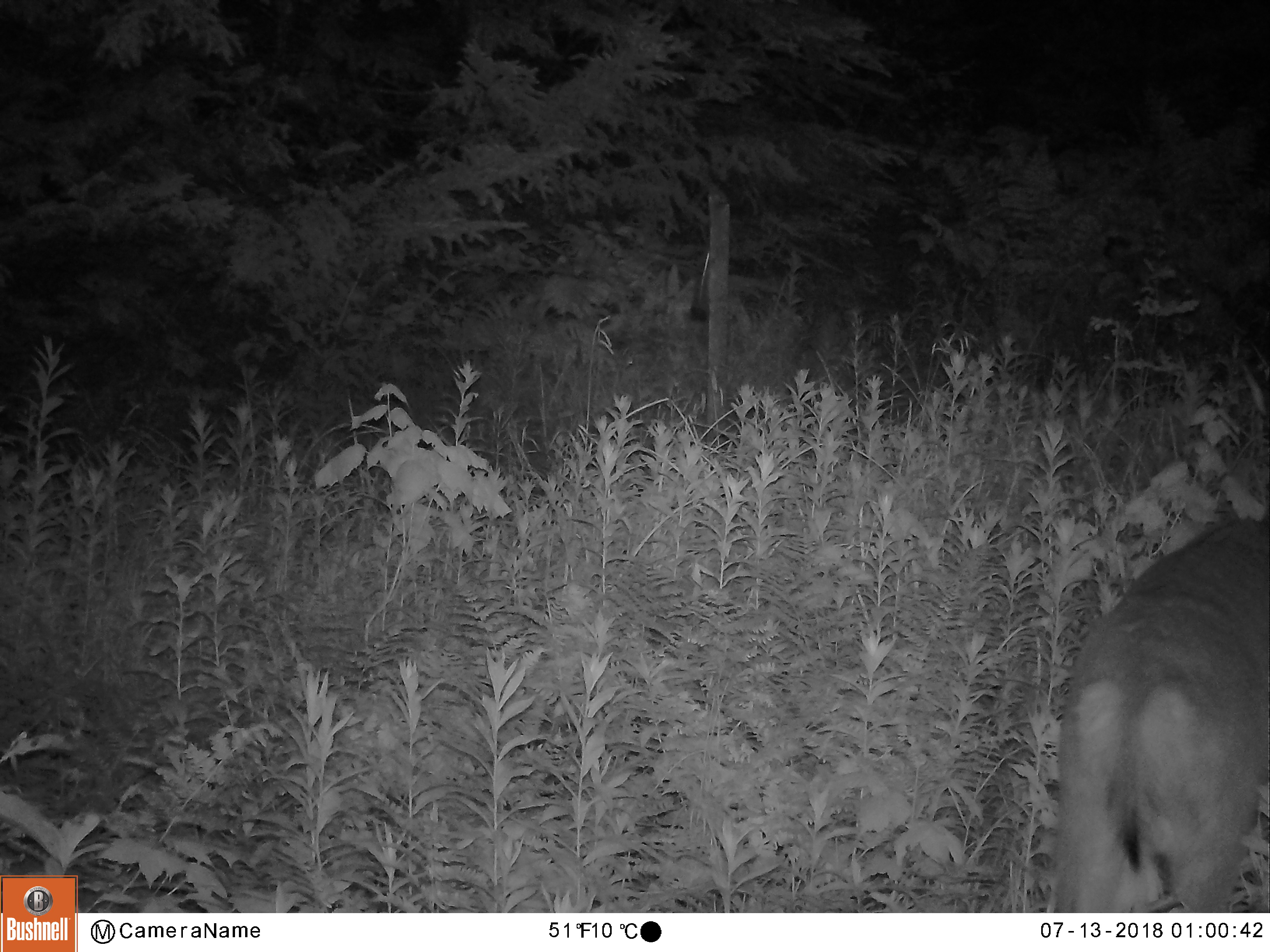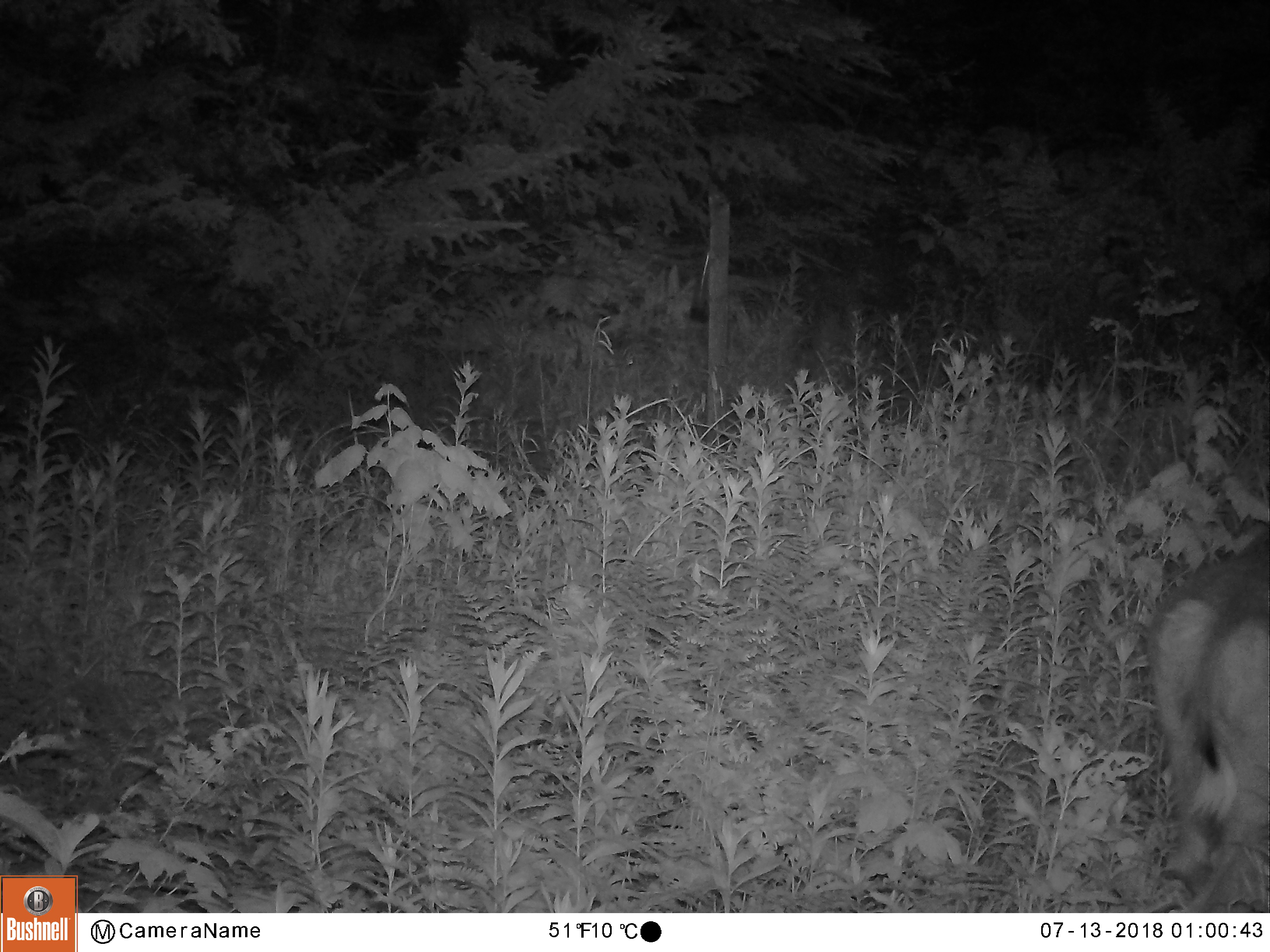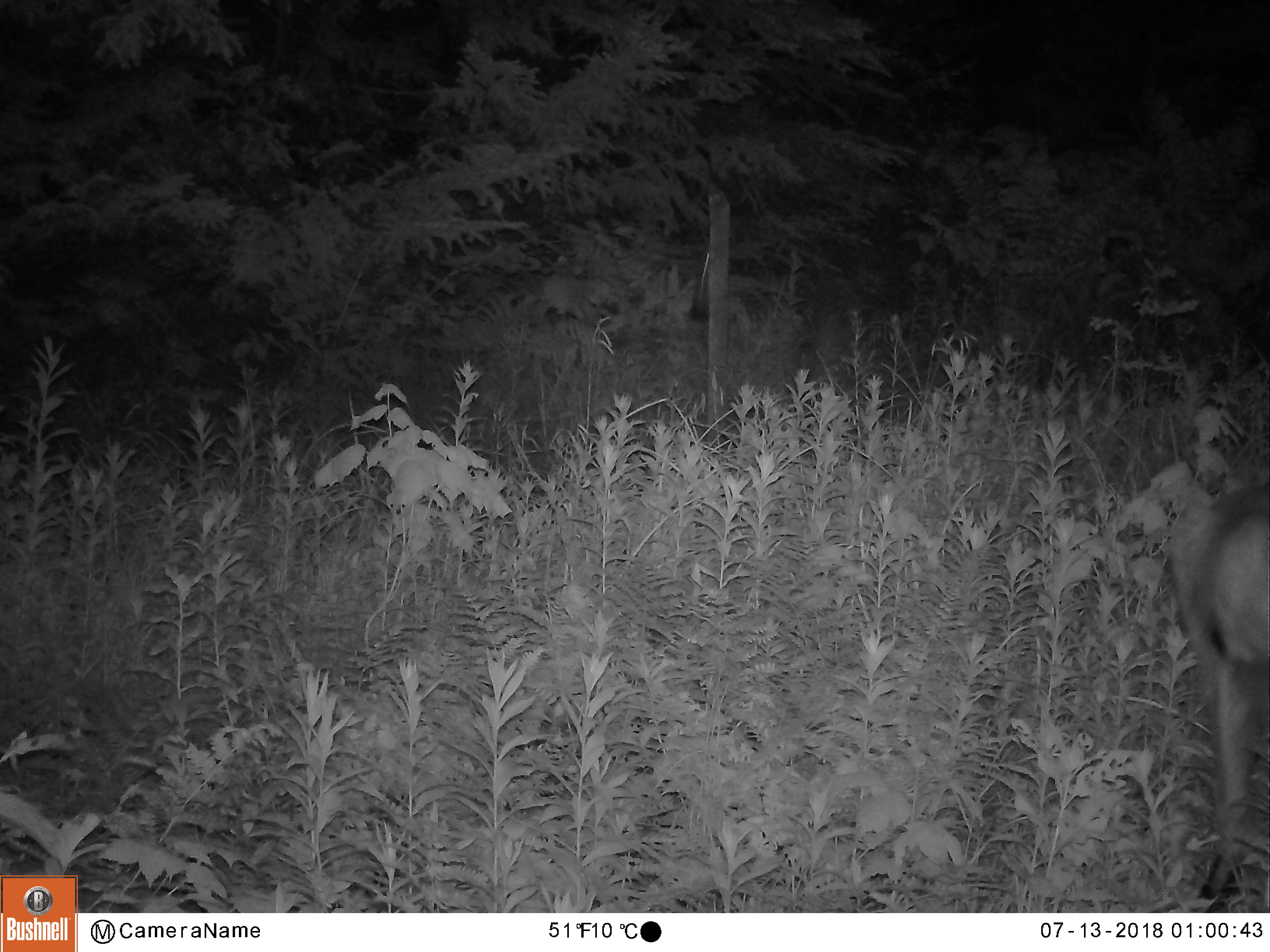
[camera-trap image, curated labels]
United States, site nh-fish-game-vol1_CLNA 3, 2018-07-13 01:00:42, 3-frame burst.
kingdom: Animalia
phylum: Chordata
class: Mammalia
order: Artiodactyla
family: Cervidae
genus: Odocoileus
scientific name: Odocoileus virginianus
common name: white-tailed deer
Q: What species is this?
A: White-tailed deer (Odocoileus virginianus).